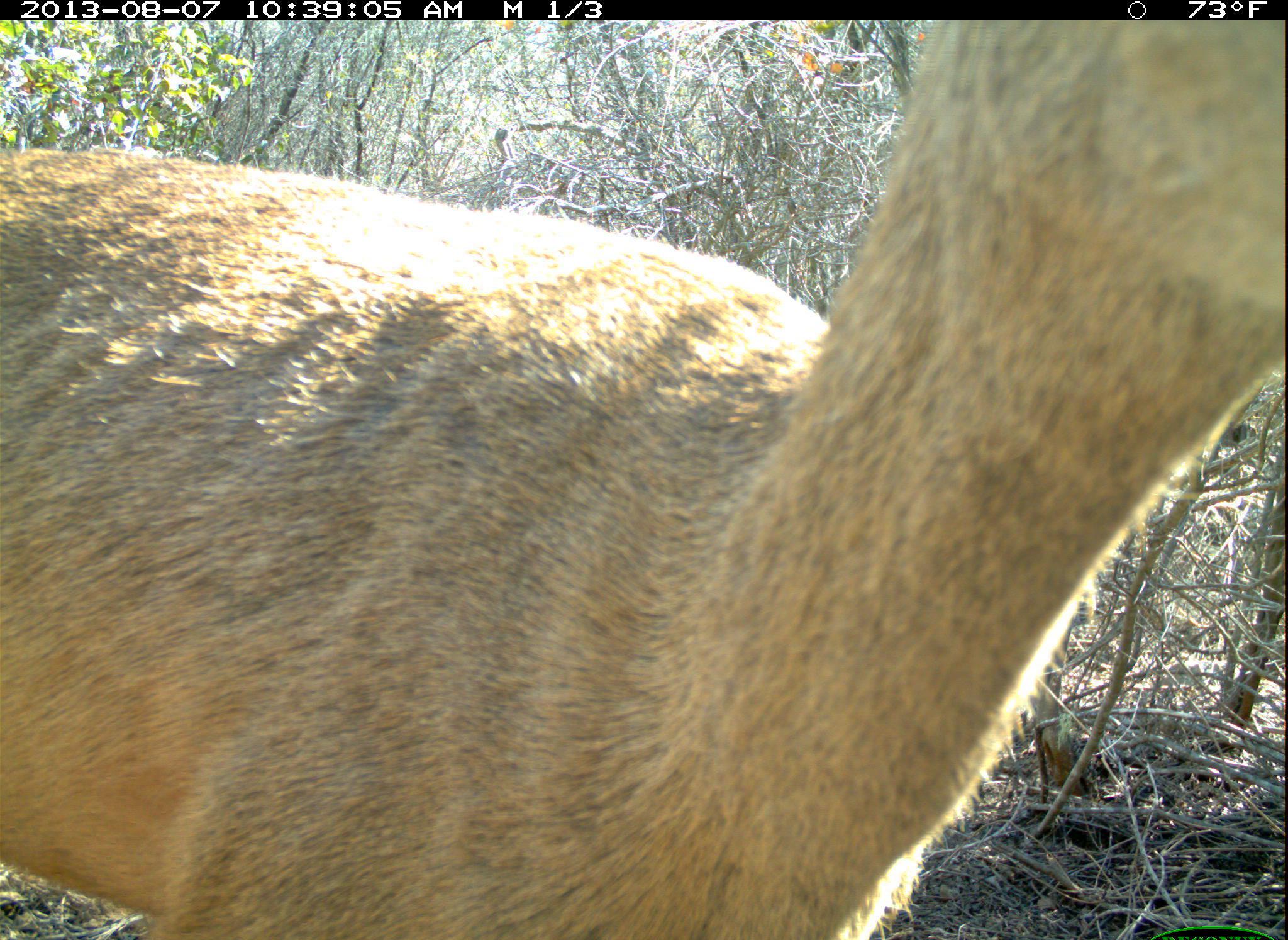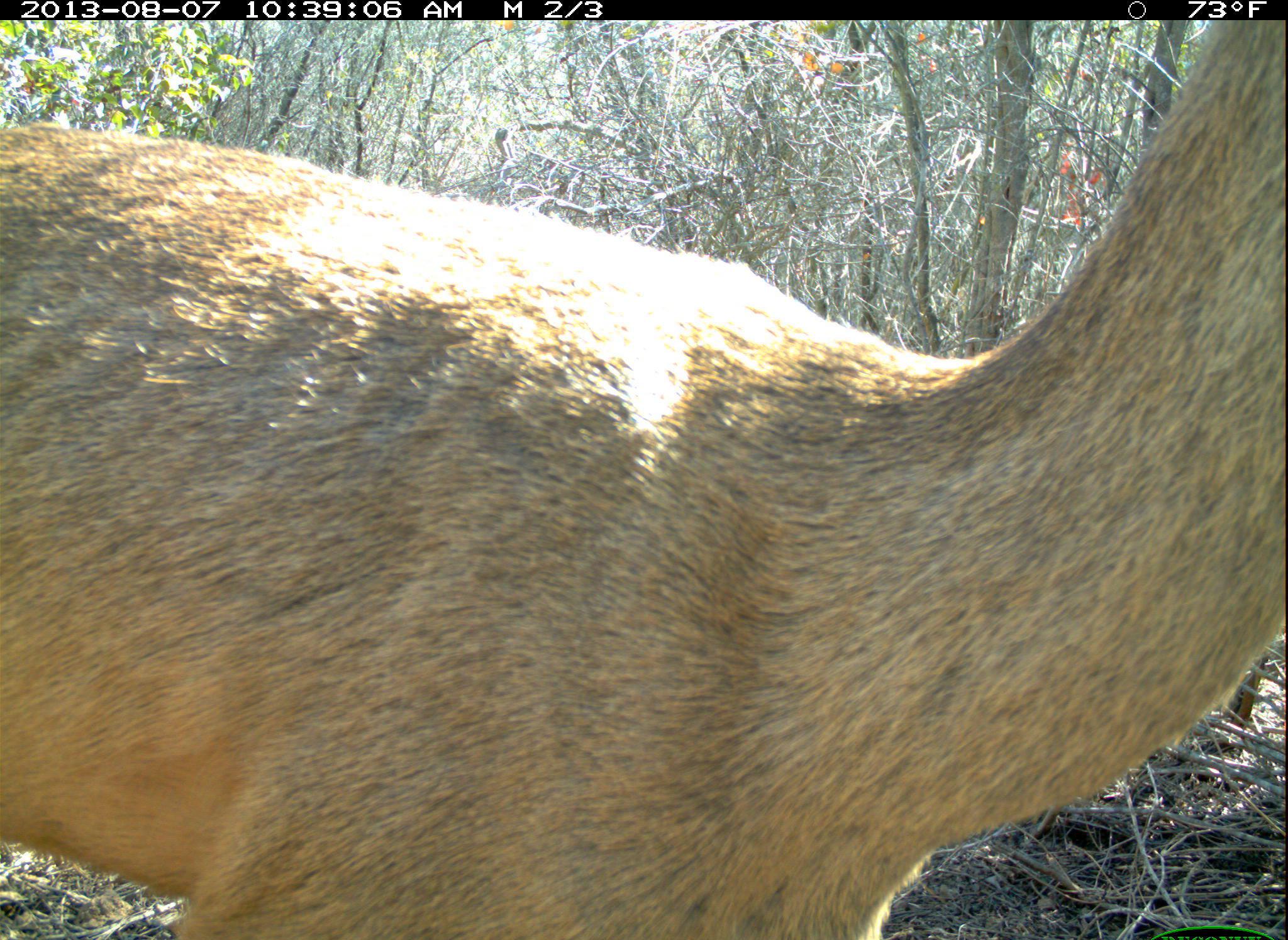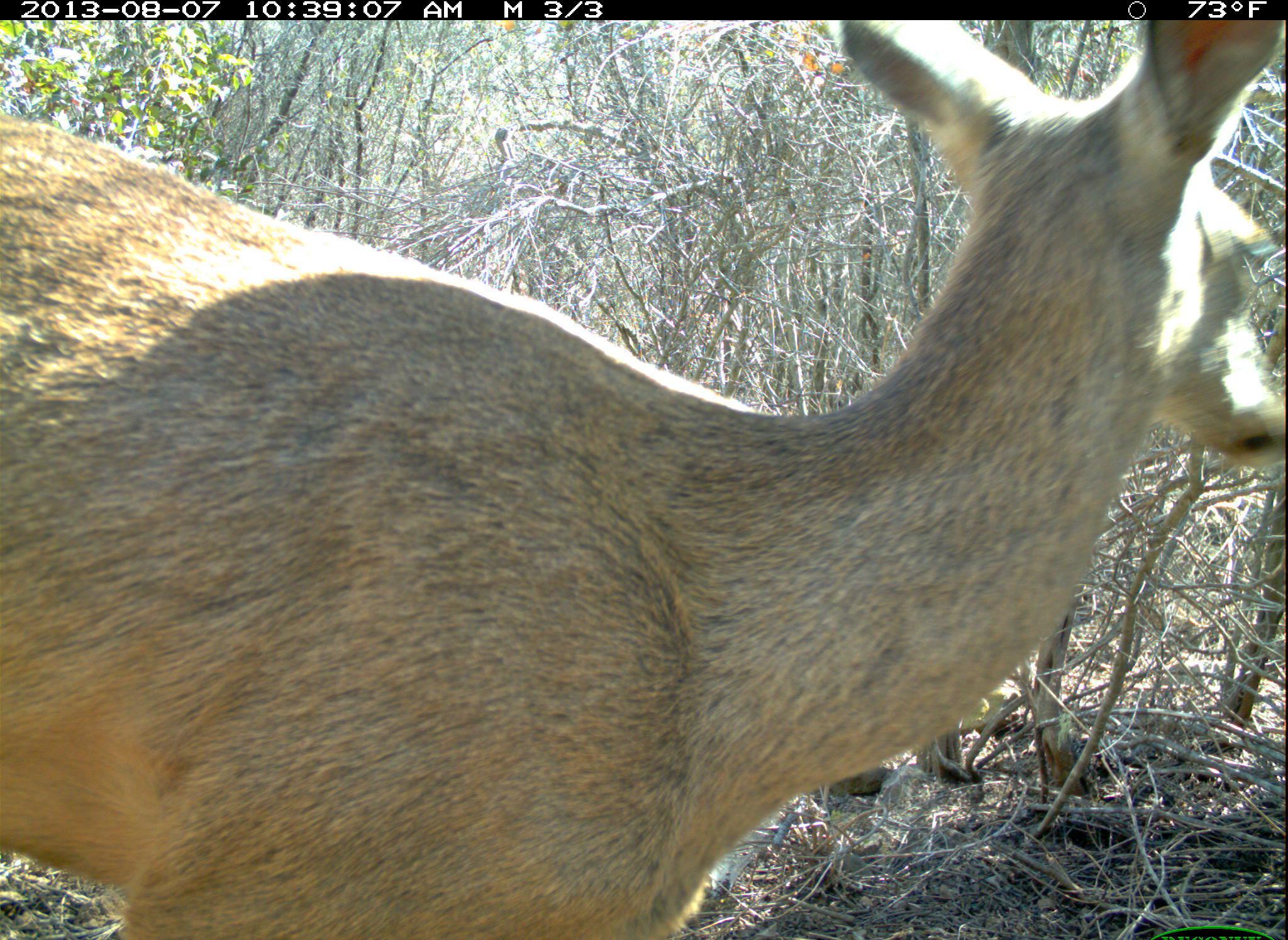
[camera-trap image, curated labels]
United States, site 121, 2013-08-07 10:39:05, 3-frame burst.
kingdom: Animalia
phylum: Chordata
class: Mammalia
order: Artiodactyla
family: Cervidae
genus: Odocoileus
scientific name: Odocoileus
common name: deer